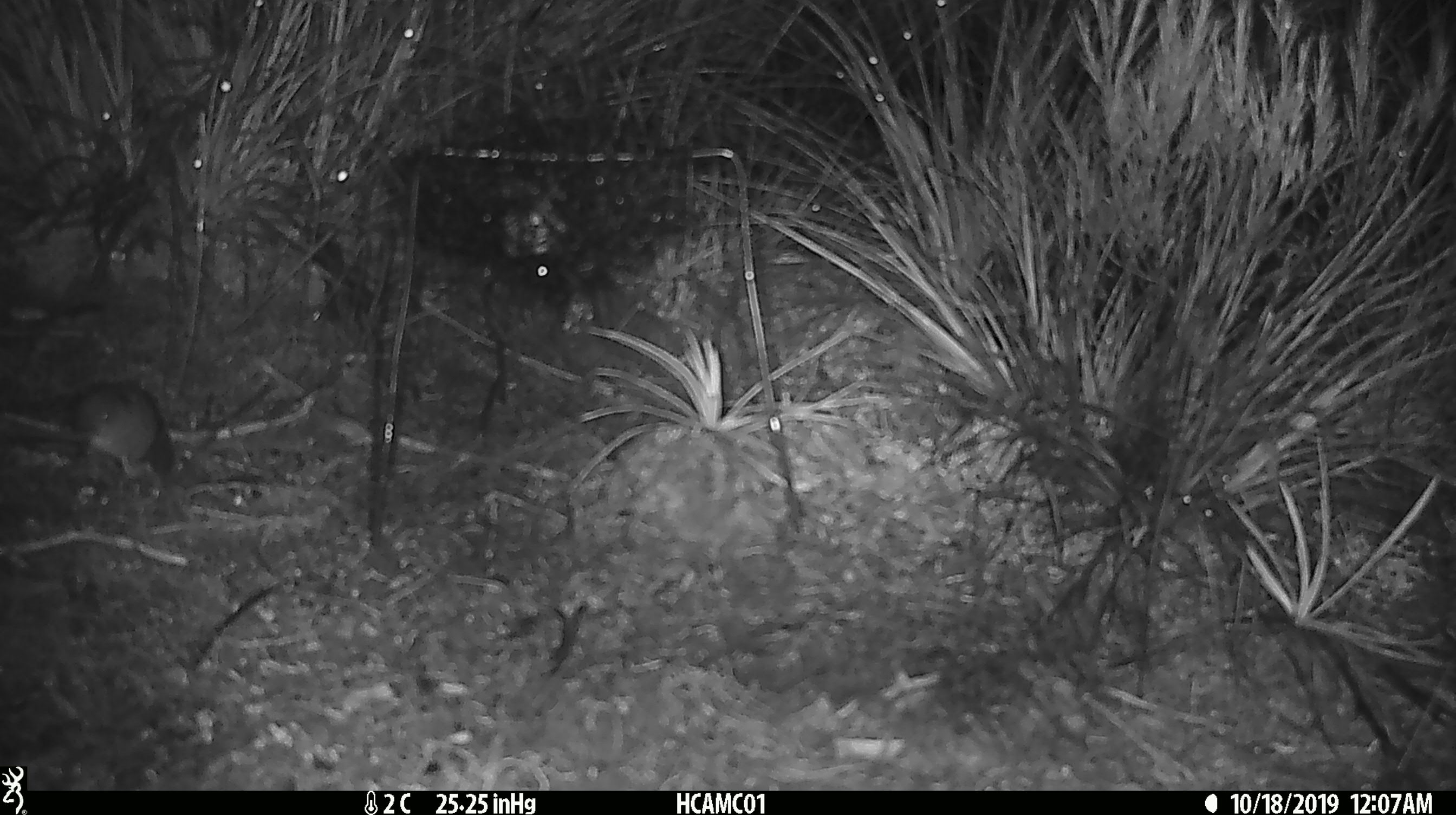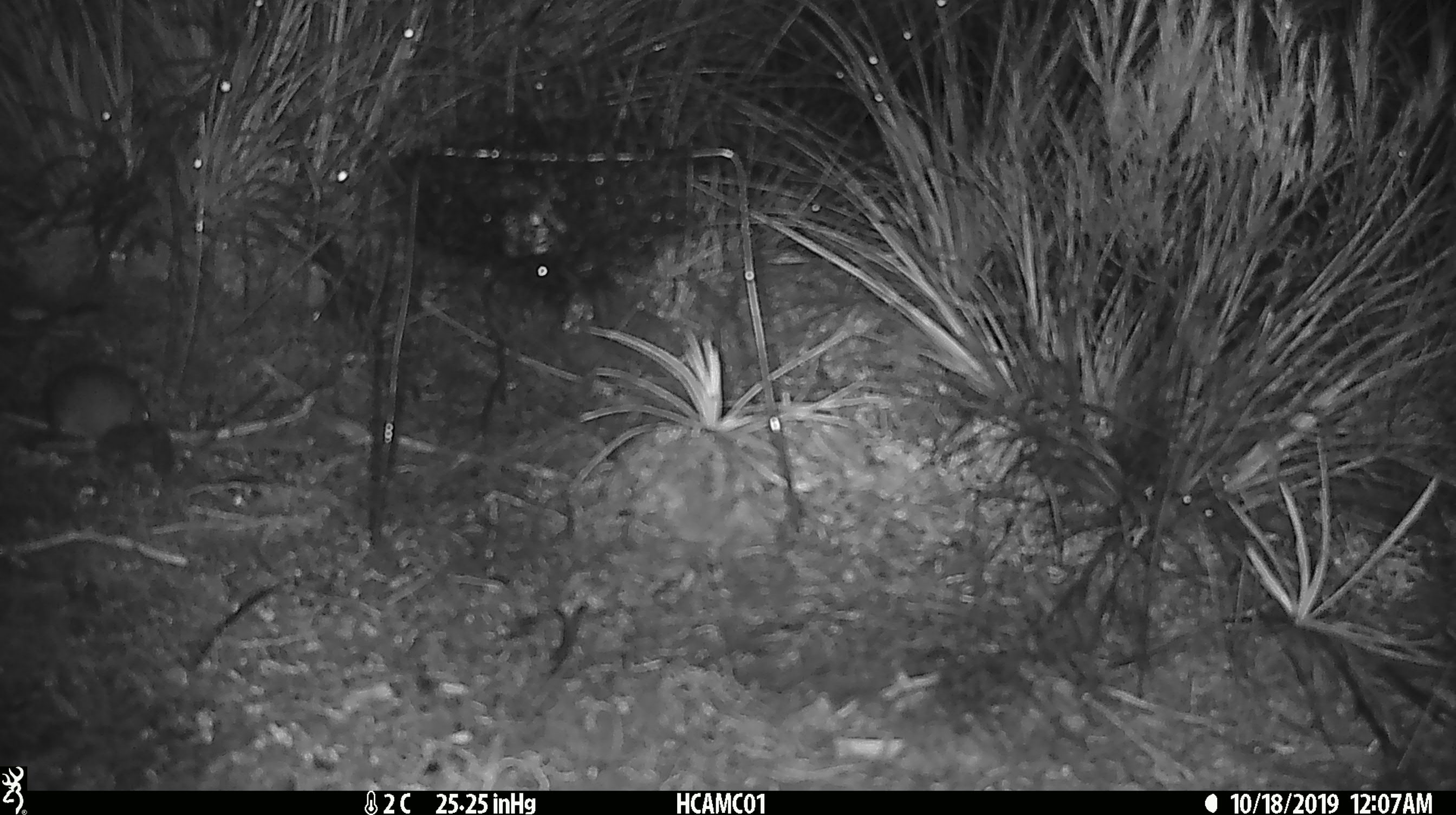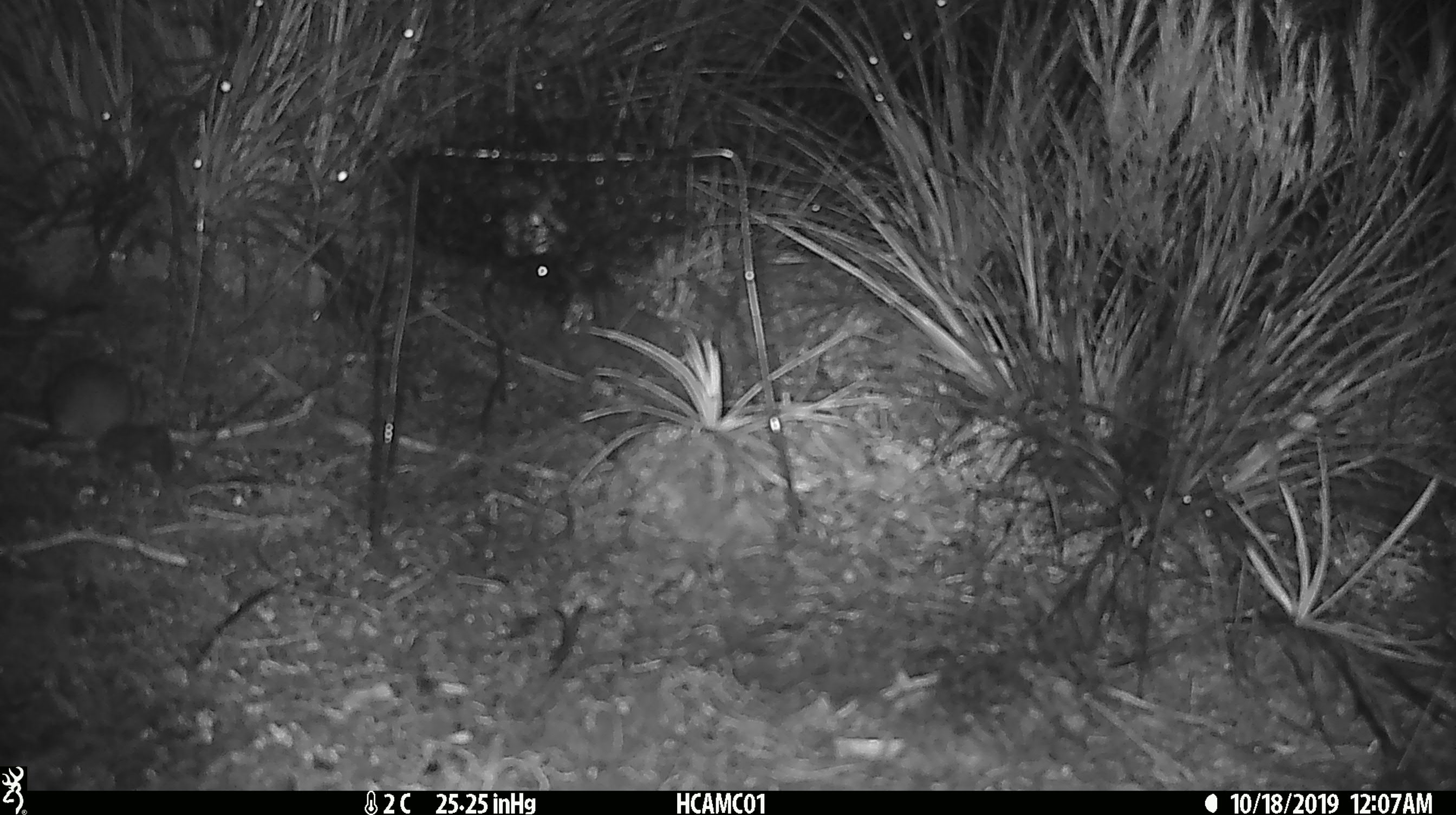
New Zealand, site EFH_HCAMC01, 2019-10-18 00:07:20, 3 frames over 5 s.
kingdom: Animalia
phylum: Chordata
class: Mammalia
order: Rodentia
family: Muridae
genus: Mus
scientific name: Mus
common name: mouse